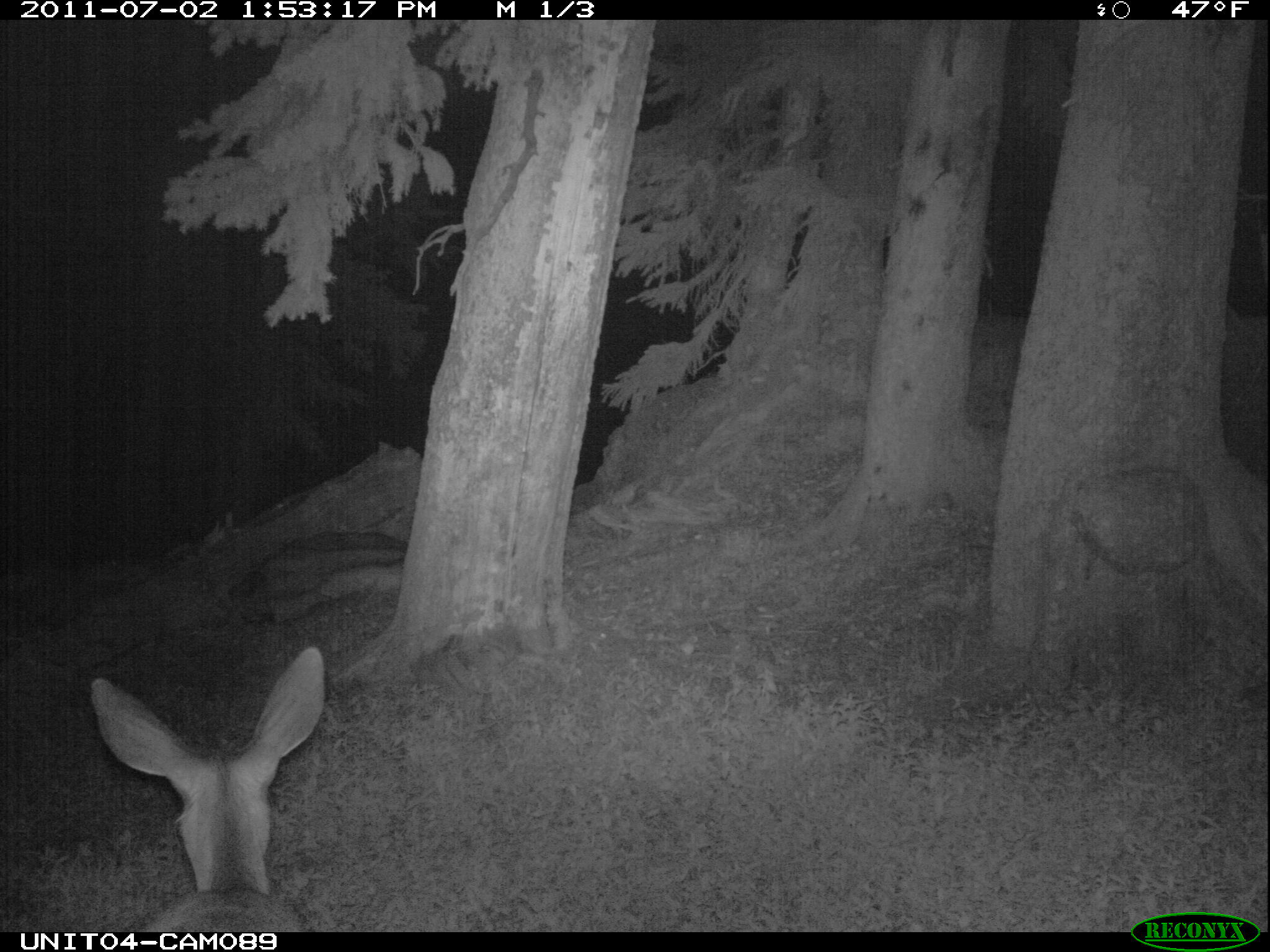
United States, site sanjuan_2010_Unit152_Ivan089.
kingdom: Animalia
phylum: Chordata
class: Mammalia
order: Artiodactyla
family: Cervidae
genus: Odocoileus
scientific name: Odocoileus hemionus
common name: mule deer